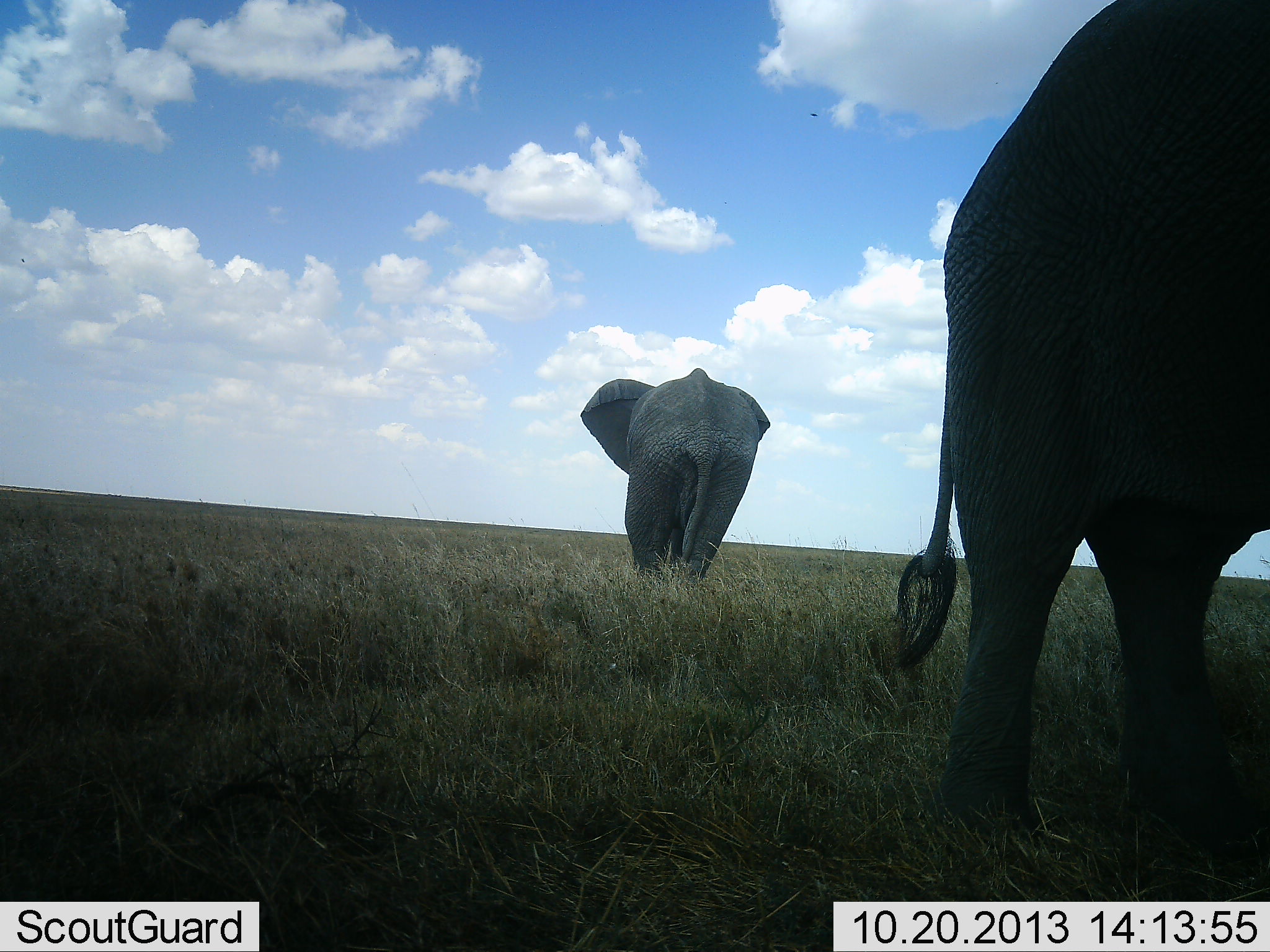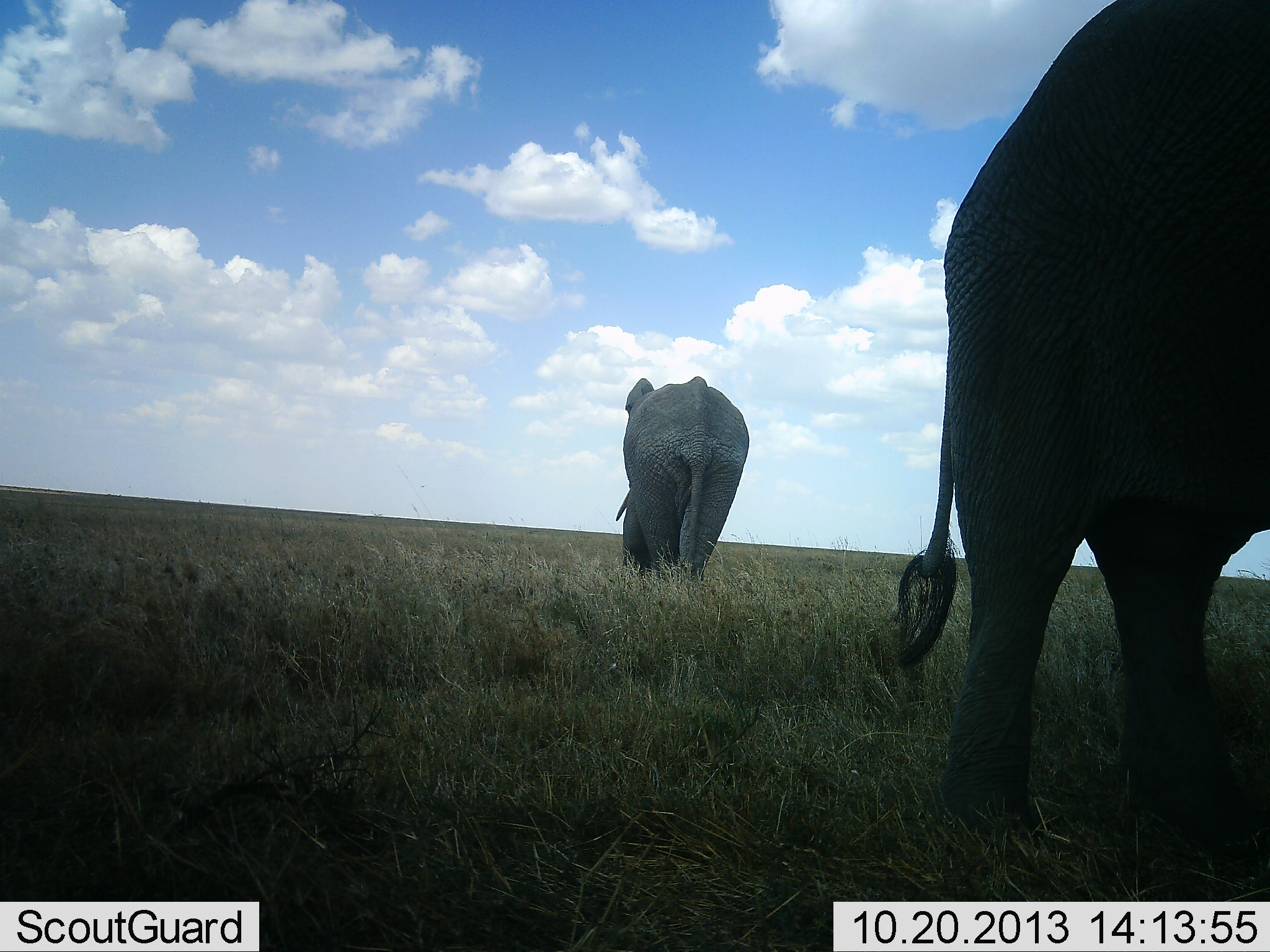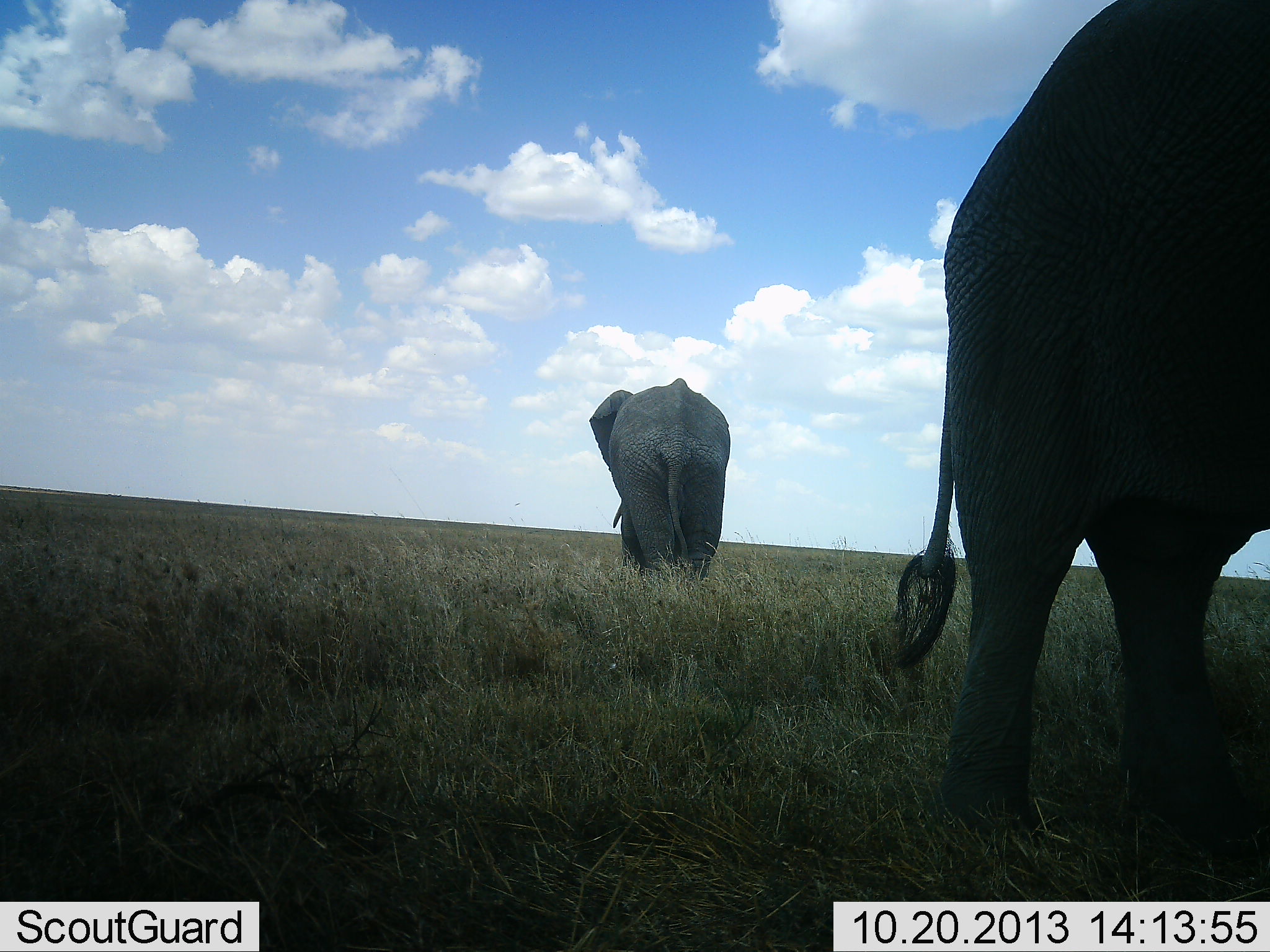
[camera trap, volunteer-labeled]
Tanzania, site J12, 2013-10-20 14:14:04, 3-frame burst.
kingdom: Animalia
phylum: Chordata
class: Mammalia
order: Proboscidea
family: Elephantidae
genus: Loxodonta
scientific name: Loxodonta africana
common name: african bush elephant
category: elephant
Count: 2.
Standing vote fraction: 79%.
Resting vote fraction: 4%.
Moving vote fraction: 71%.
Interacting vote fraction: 7%.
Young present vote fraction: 0%.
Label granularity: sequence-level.